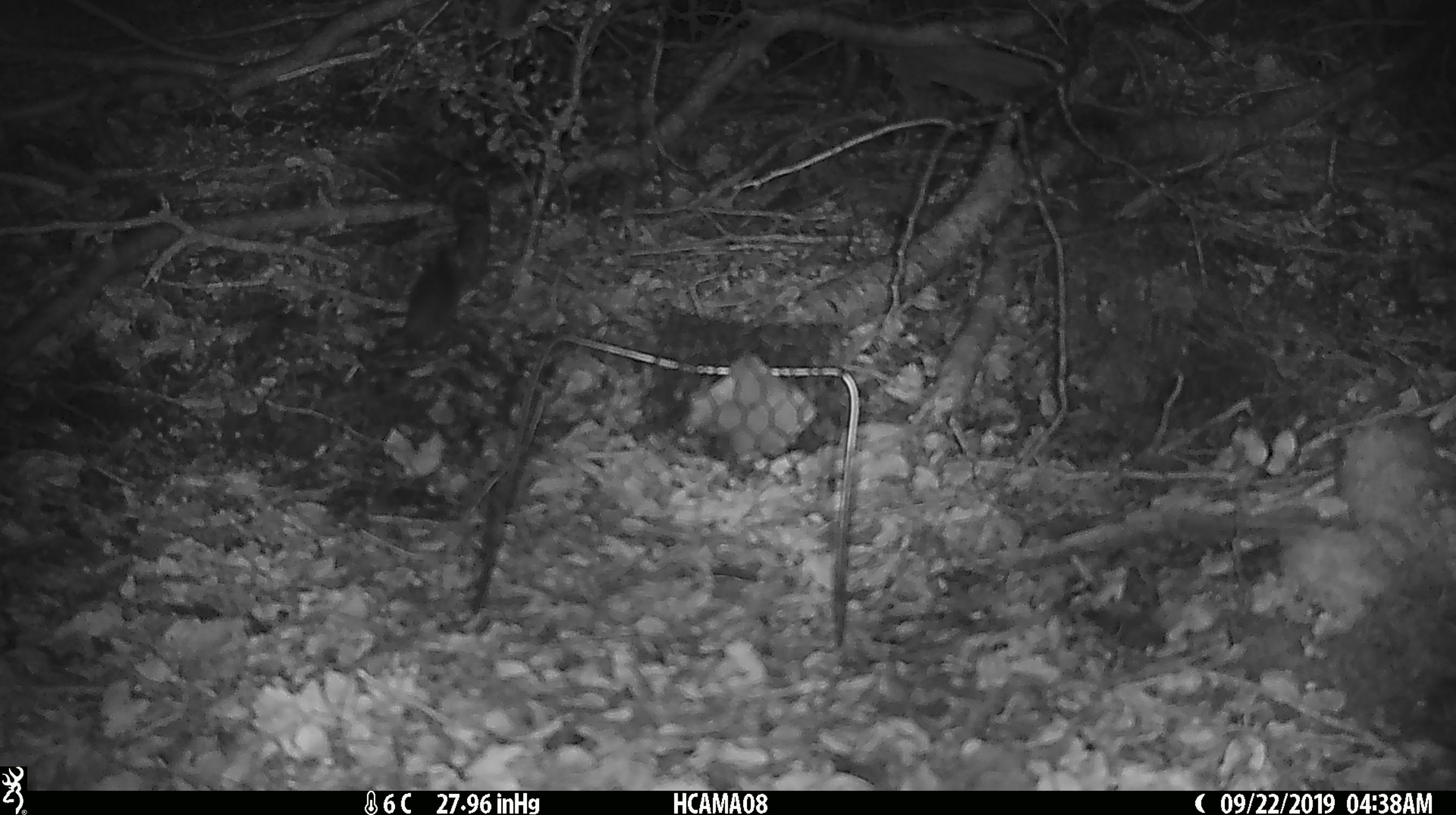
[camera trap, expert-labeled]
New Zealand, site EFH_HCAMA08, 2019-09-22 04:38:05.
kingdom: Animalia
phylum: Chordata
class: Mammalia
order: Rodentia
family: Muridae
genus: Mus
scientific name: Mus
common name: mouse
Mouse (Mus).